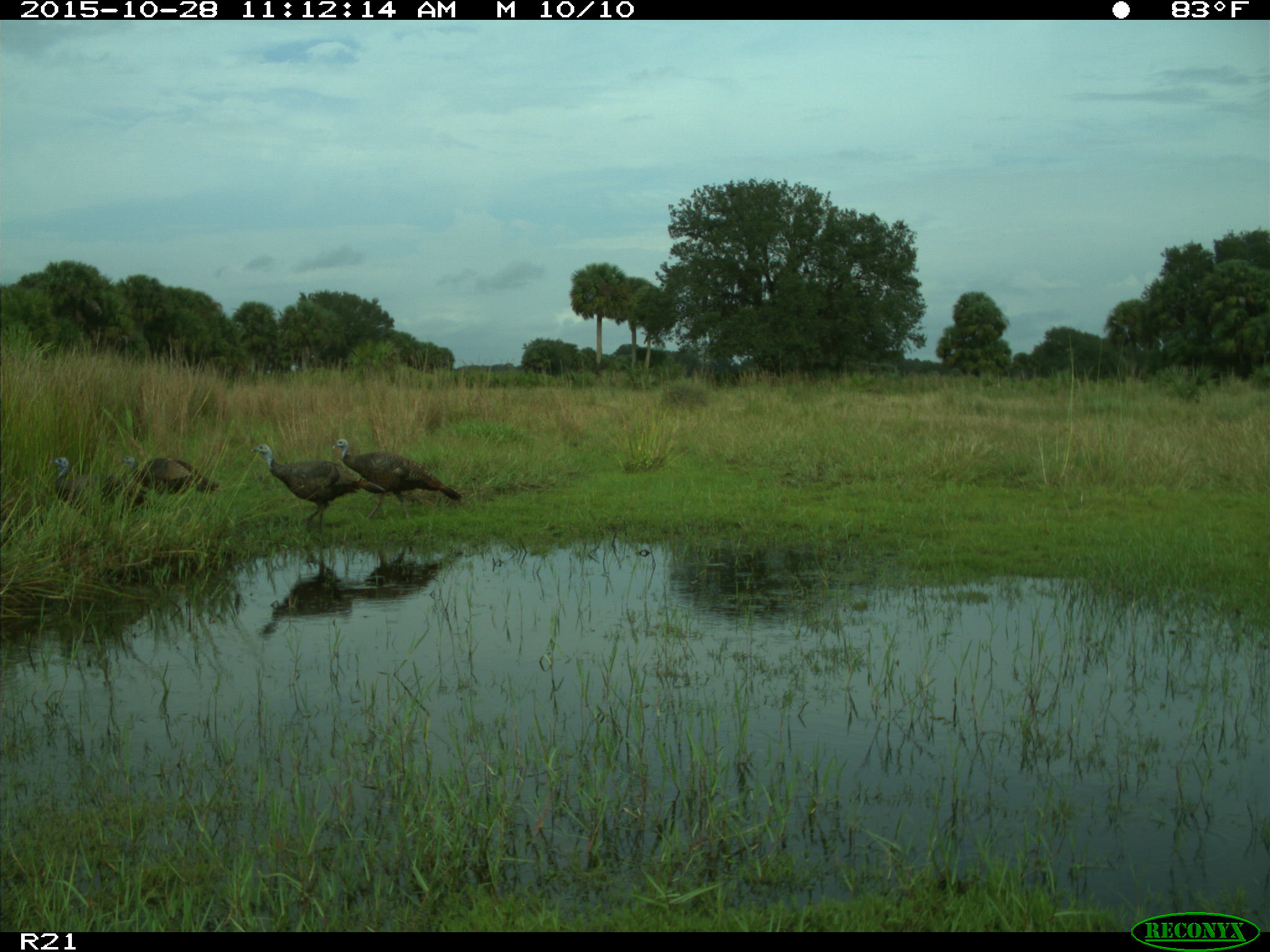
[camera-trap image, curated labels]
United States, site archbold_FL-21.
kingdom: Animalia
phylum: Chordata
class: Aves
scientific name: Aves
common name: birds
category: unidentified bird